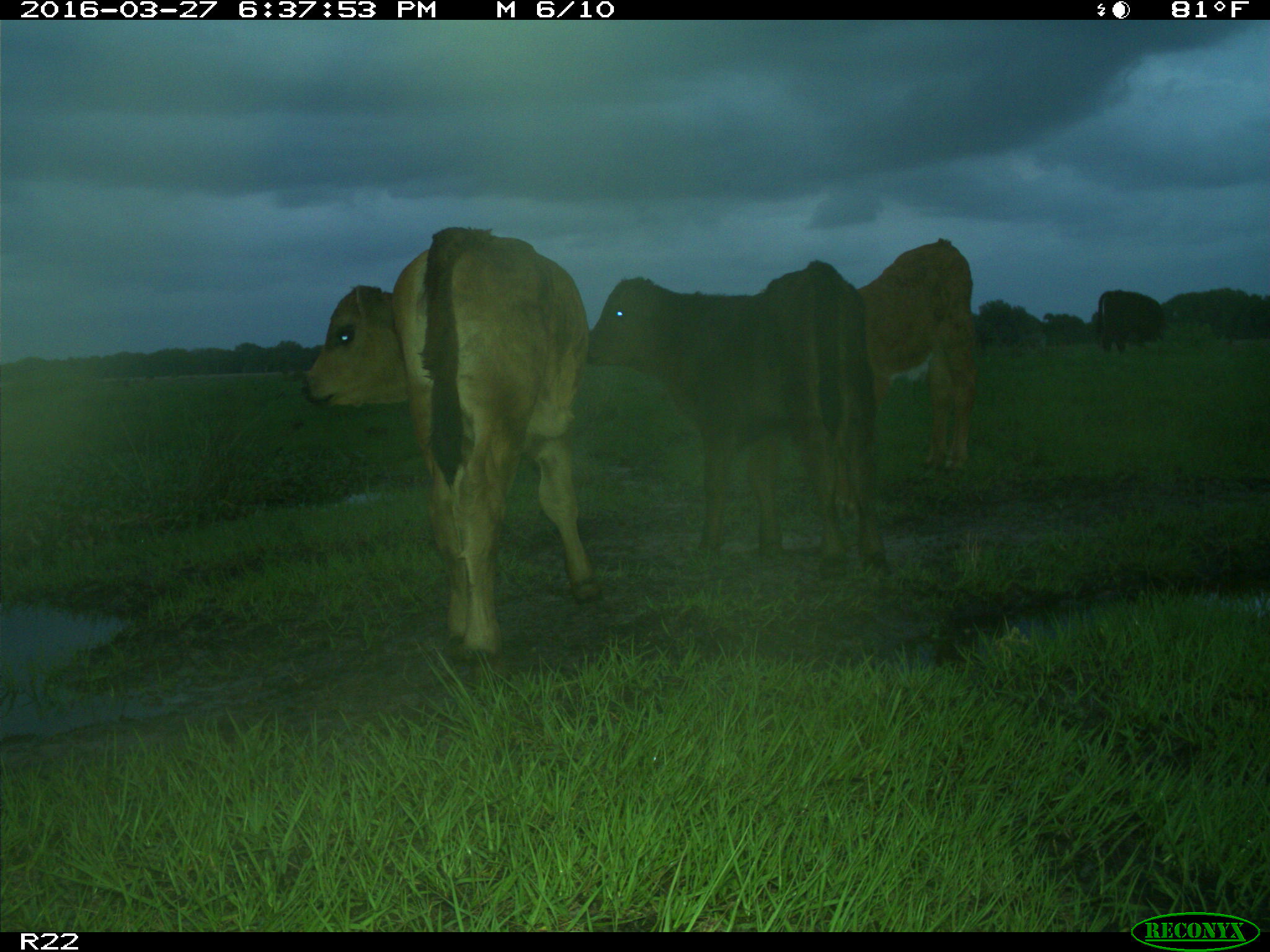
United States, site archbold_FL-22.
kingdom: Animalia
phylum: Chordata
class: Mammalia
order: Artiodactyla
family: Bovidae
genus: Bos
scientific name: Bos taurus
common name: domestic cow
Bos taurus (domestic cow).